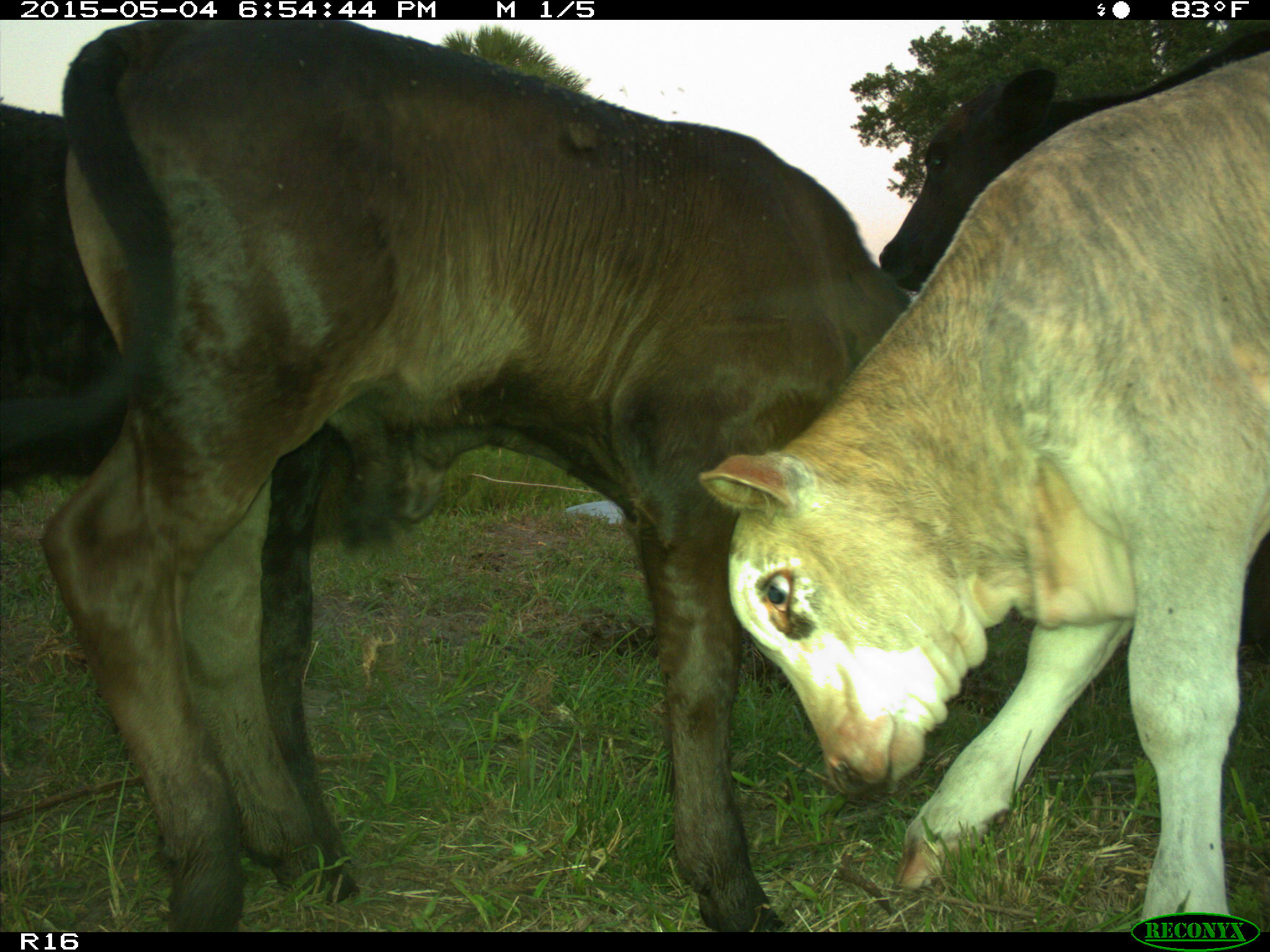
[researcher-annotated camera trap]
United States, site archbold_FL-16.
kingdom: Animalia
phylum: Chordata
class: Mammalia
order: Artiodactyla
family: Bovidae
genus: Bos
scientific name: Bos taurus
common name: domestic cow